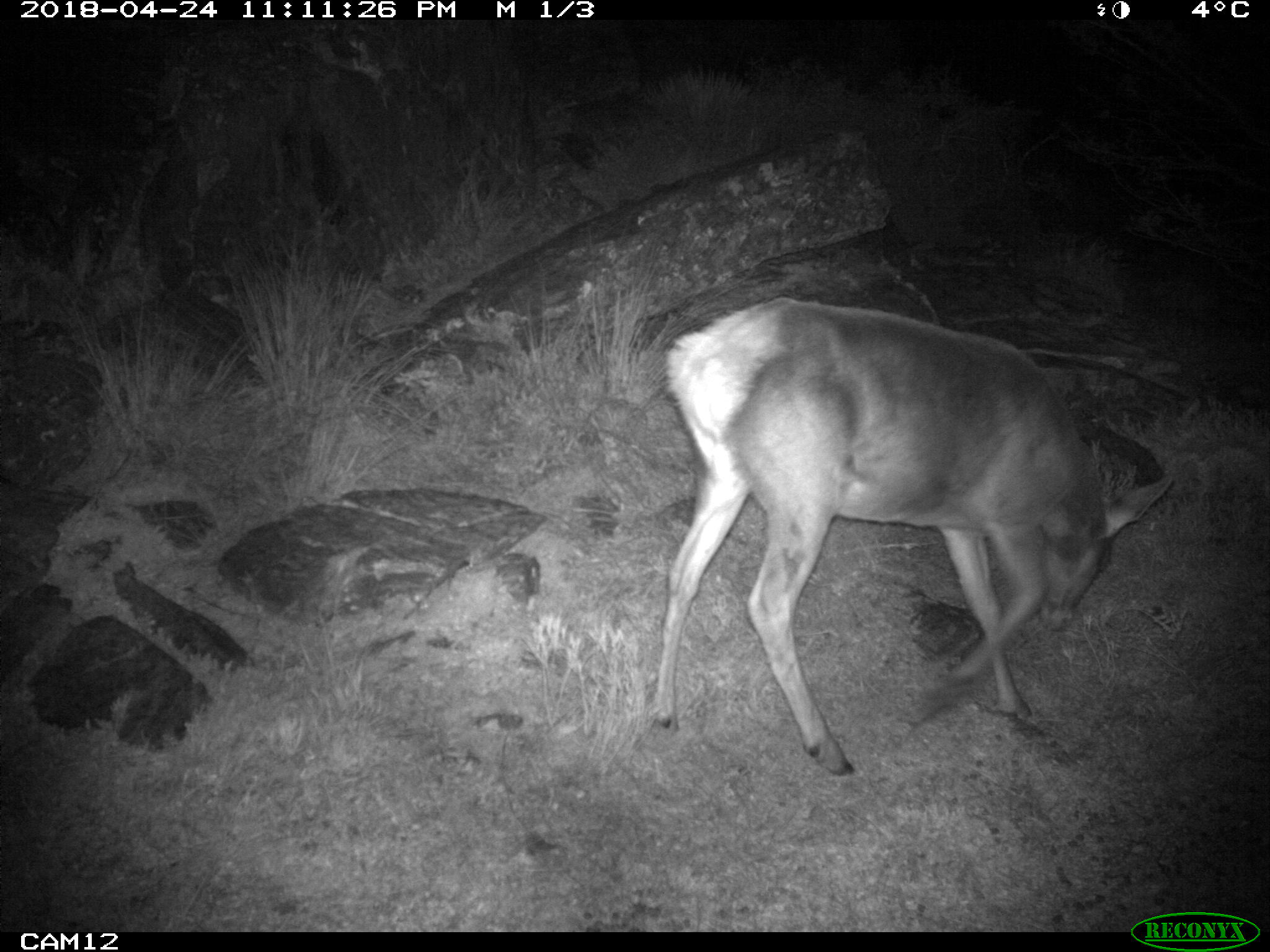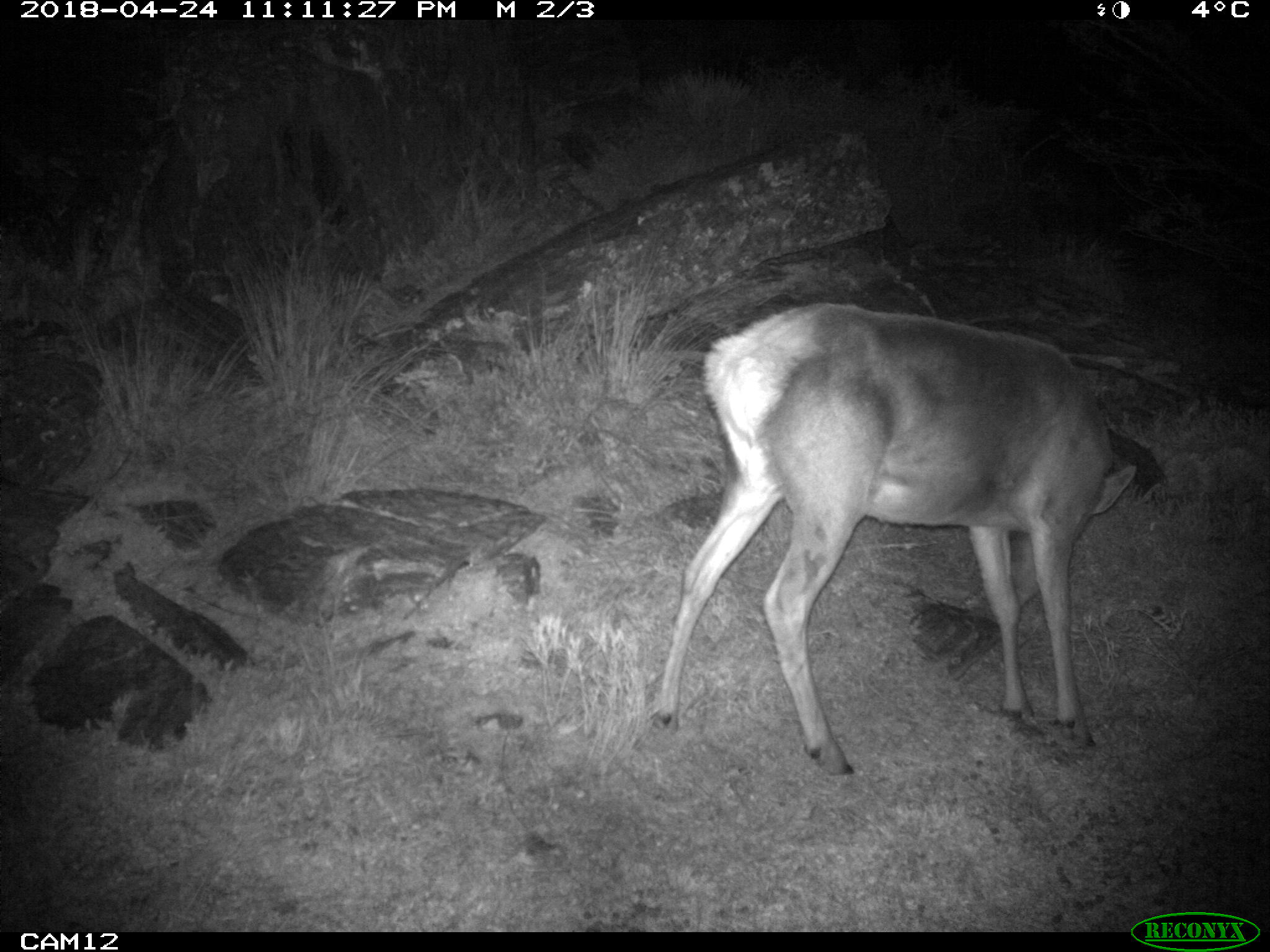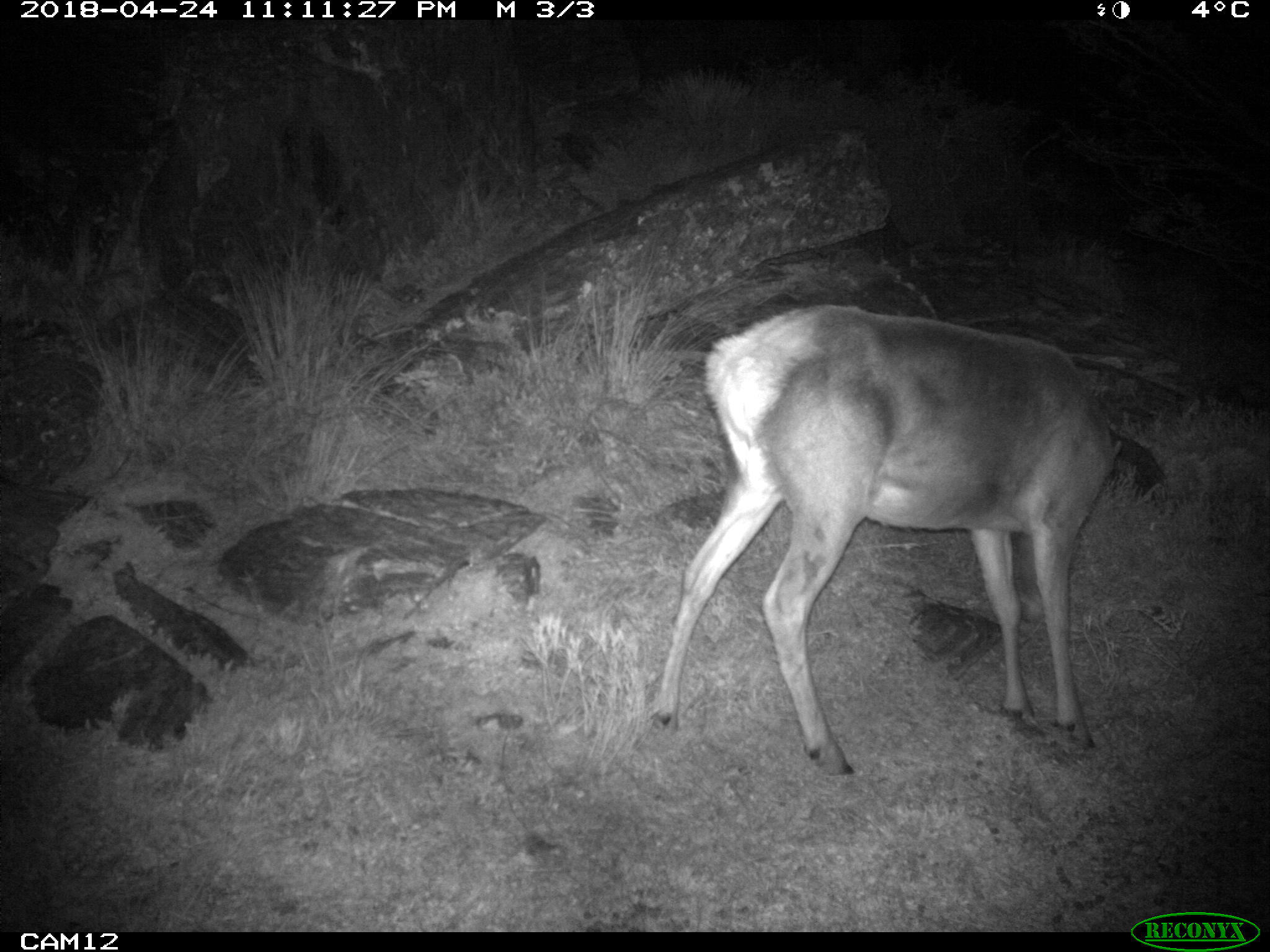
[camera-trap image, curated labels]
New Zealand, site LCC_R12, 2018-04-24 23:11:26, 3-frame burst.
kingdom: Animalia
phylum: Chordata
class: Mammalia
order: Artiodactyla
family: Cervidae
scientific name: Cervidae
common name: deer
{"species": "deer (Cervidae)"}